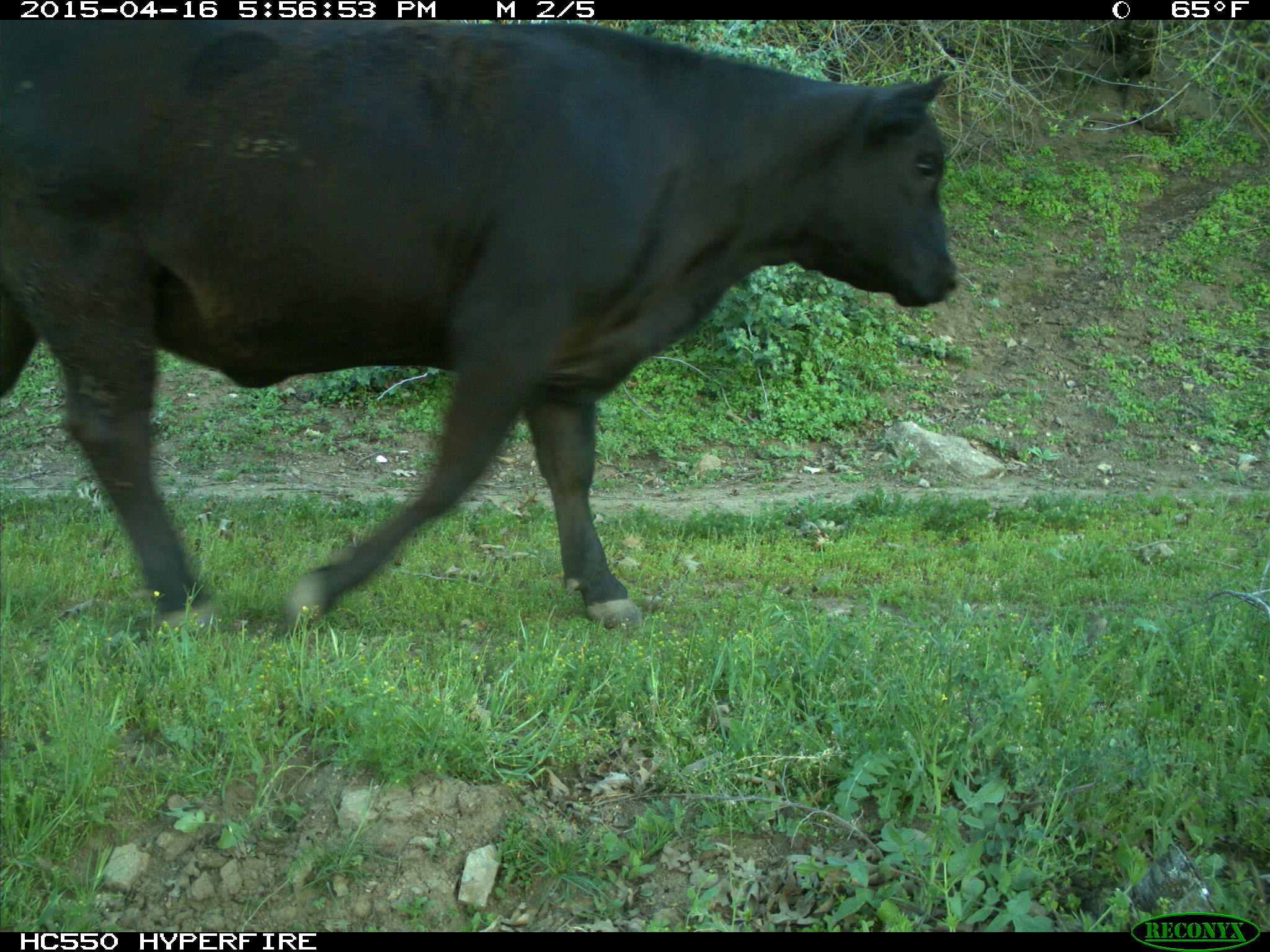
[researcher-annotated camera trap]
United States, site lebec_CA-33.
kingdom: Animalia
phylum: Chordata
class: Mammalia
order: Artiodactyla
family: Bovidae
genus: Bos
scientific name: Bos taurus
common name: domestic cow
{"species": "Bos taurus (domestic cow)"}